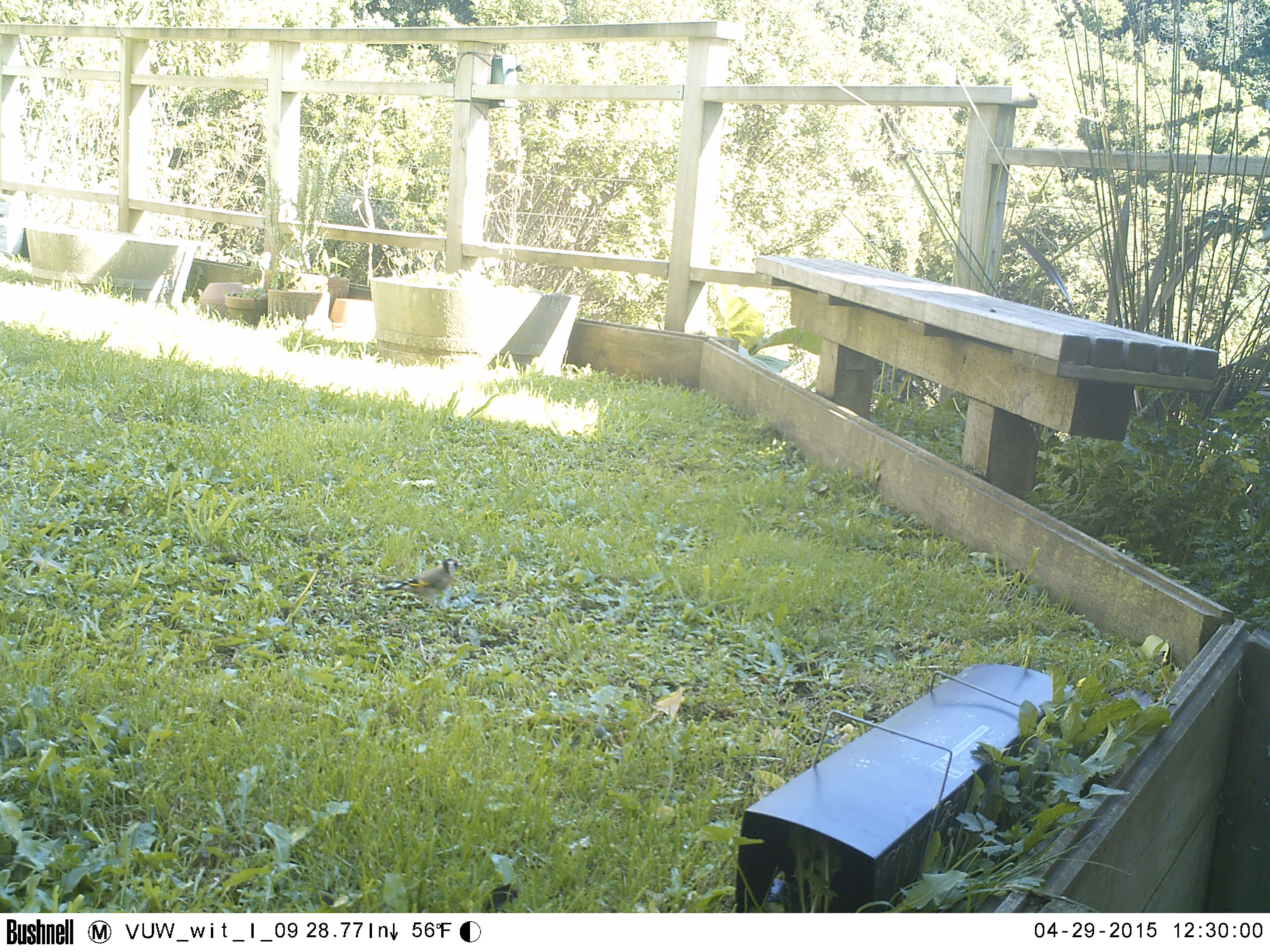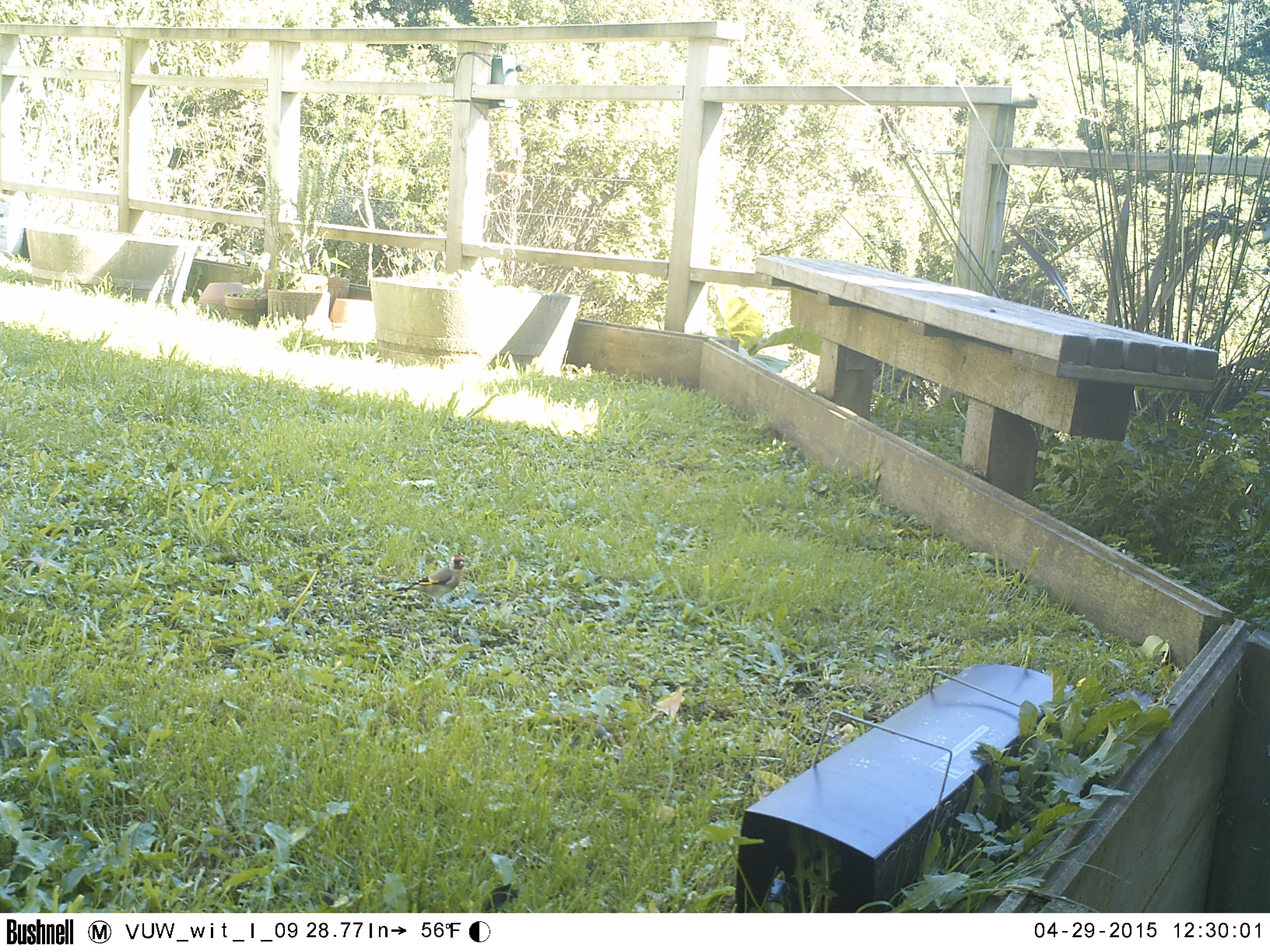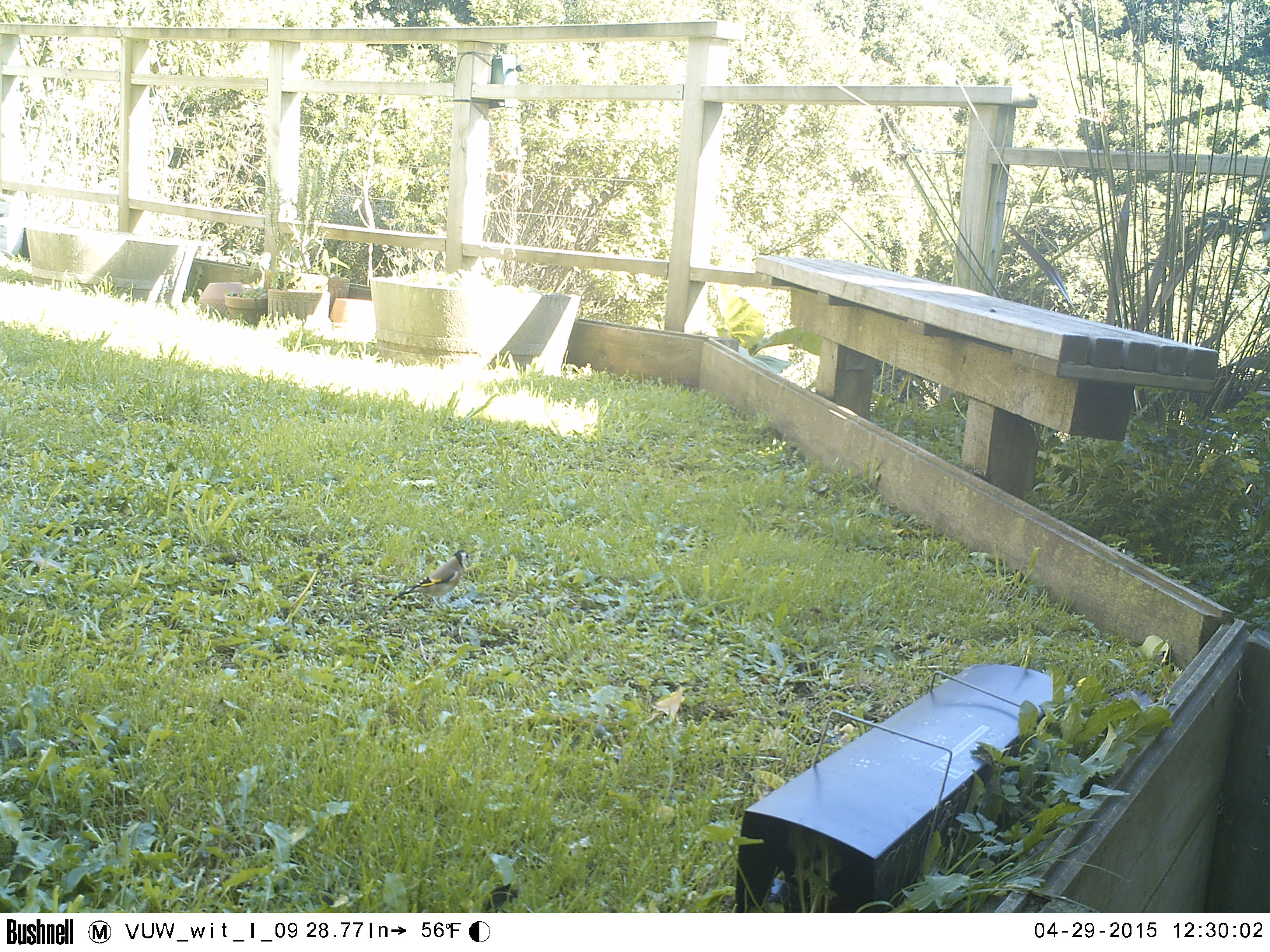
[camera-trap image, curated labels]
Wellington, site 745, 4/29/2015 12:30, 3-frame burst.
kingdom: Animalia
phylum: Chordata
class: Aves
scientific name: Aves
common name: bird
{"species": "bird (Aves)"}